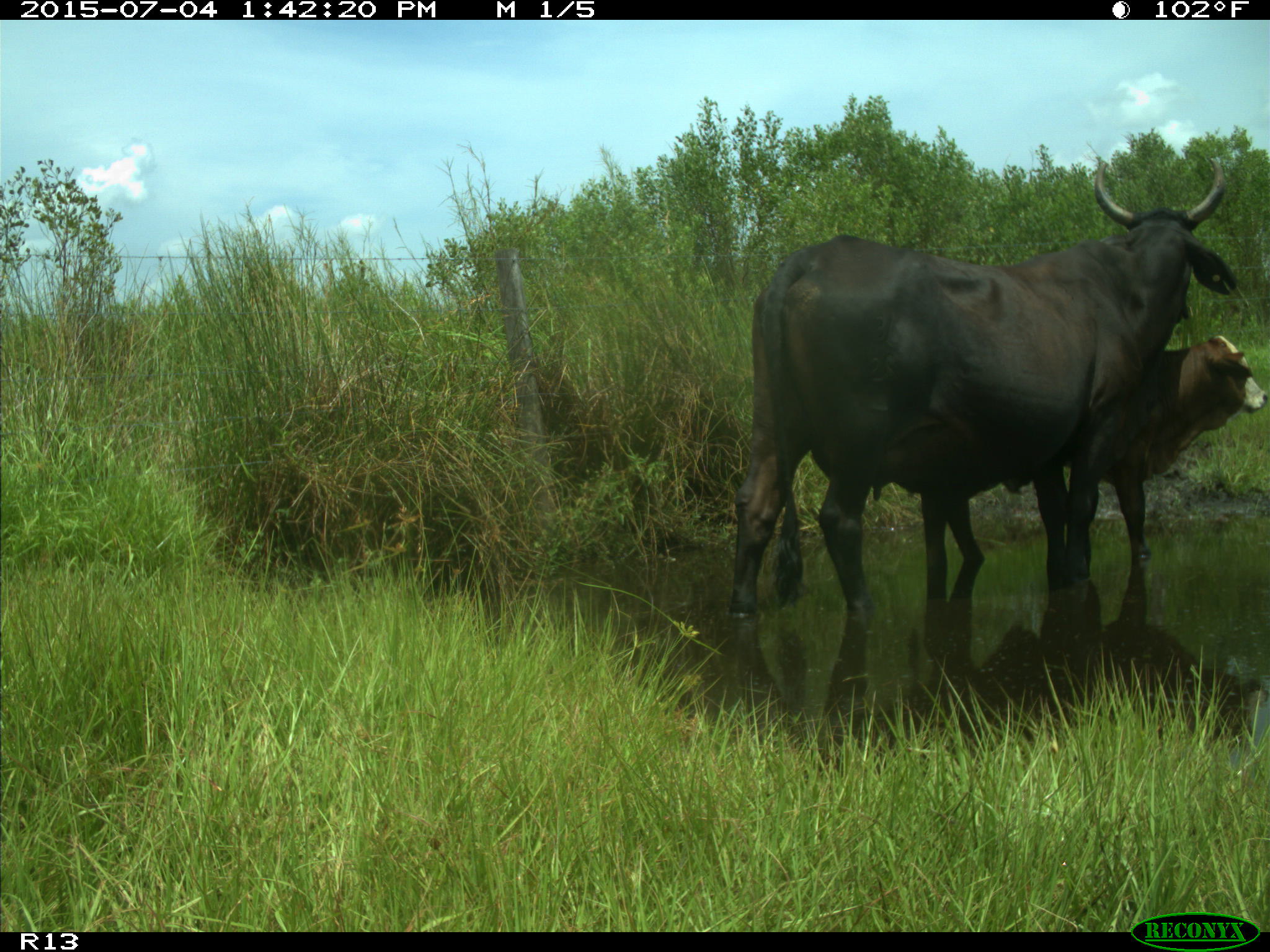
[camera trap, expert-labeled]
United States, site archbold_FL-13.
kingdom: Animalia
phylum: Chordata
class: Mammalia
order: Artiodactyla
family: Bovidae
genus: Bos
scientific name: Bos taurus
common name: domestic cow